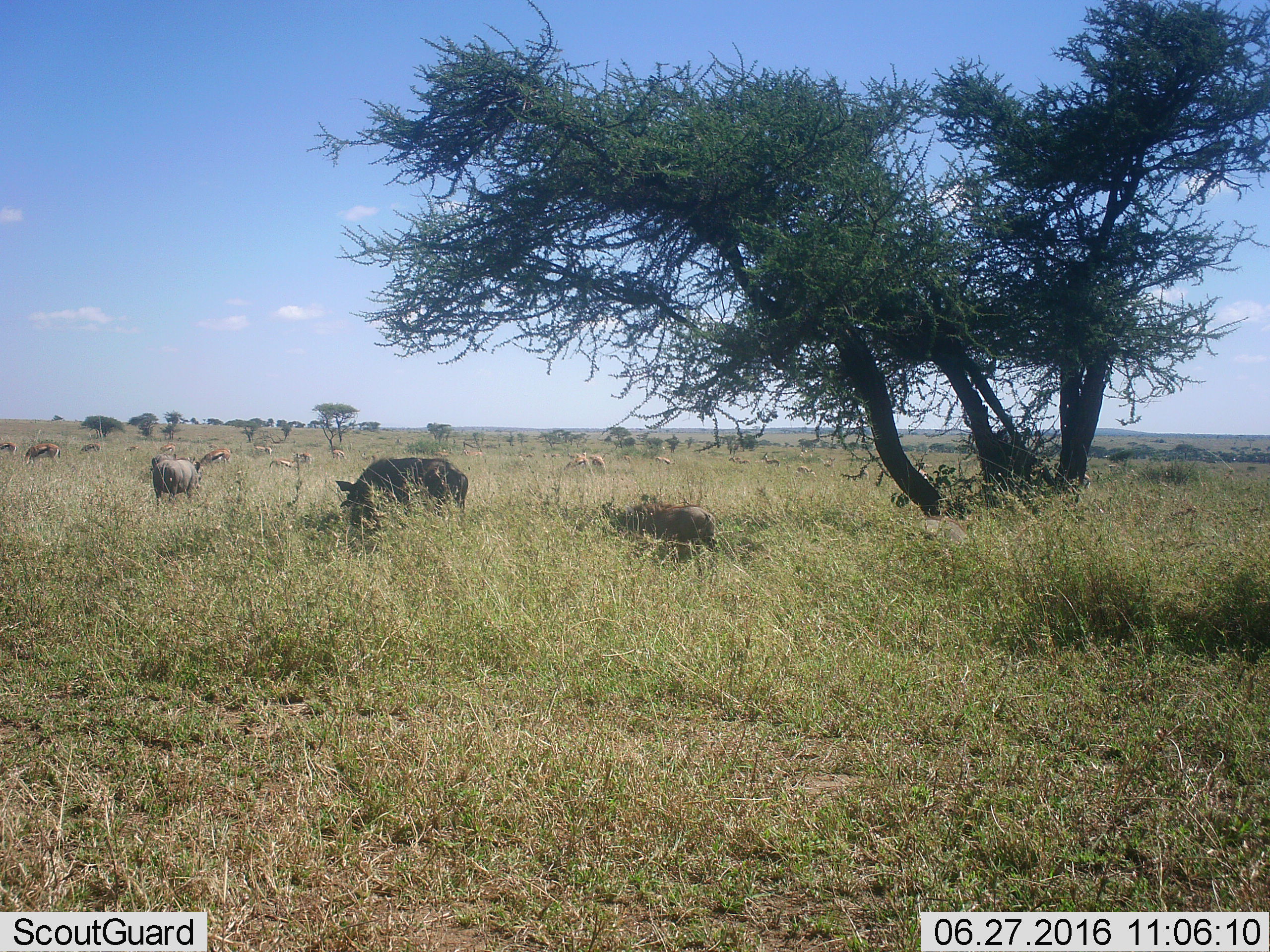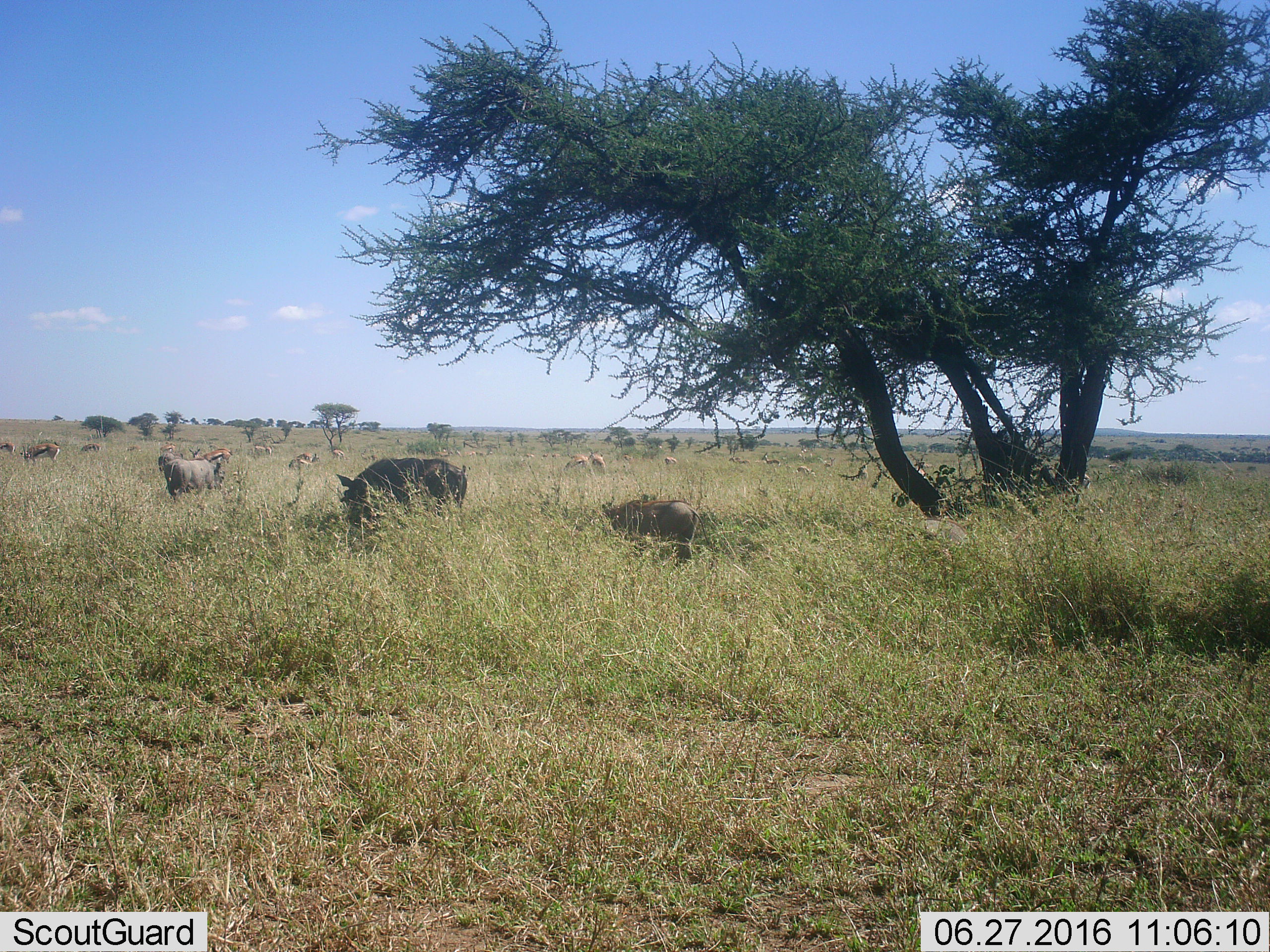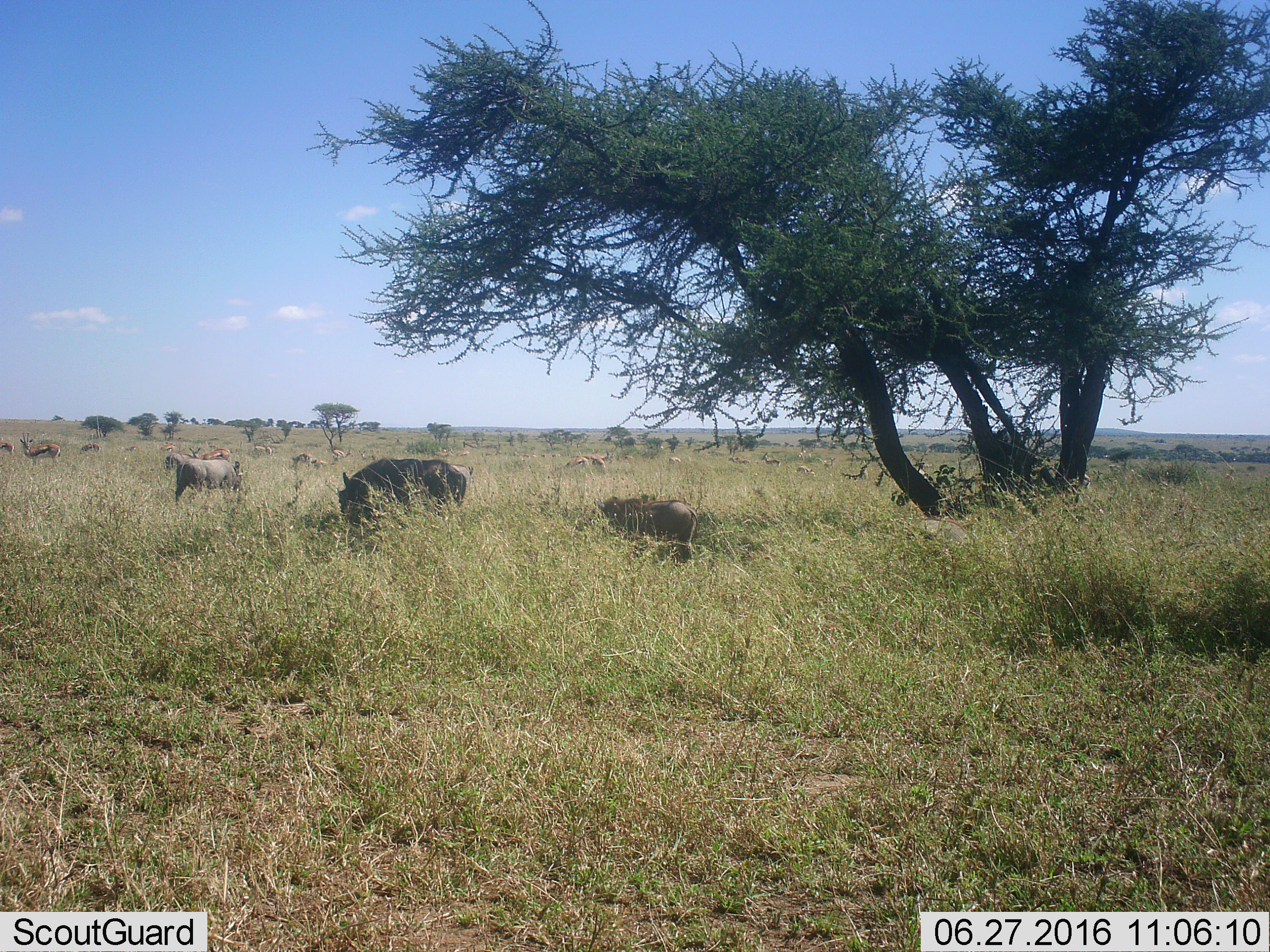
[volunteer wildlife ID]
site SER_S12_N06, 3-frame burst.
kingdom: Animalia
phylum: Chordata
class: Mammalia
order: Artiodactyla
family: Bovidae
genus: Eudorcas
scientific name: Eudorcas thomsonii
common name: thomson's gazelle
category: gazellethomsons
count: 11-50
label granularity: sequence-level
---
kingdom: Animalia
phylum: Chordata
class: Mammalia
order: Artiodactyla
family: Suidae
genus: Phacochoerus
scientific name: Phacochoerus africanus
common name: warthog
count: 3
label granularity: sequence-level